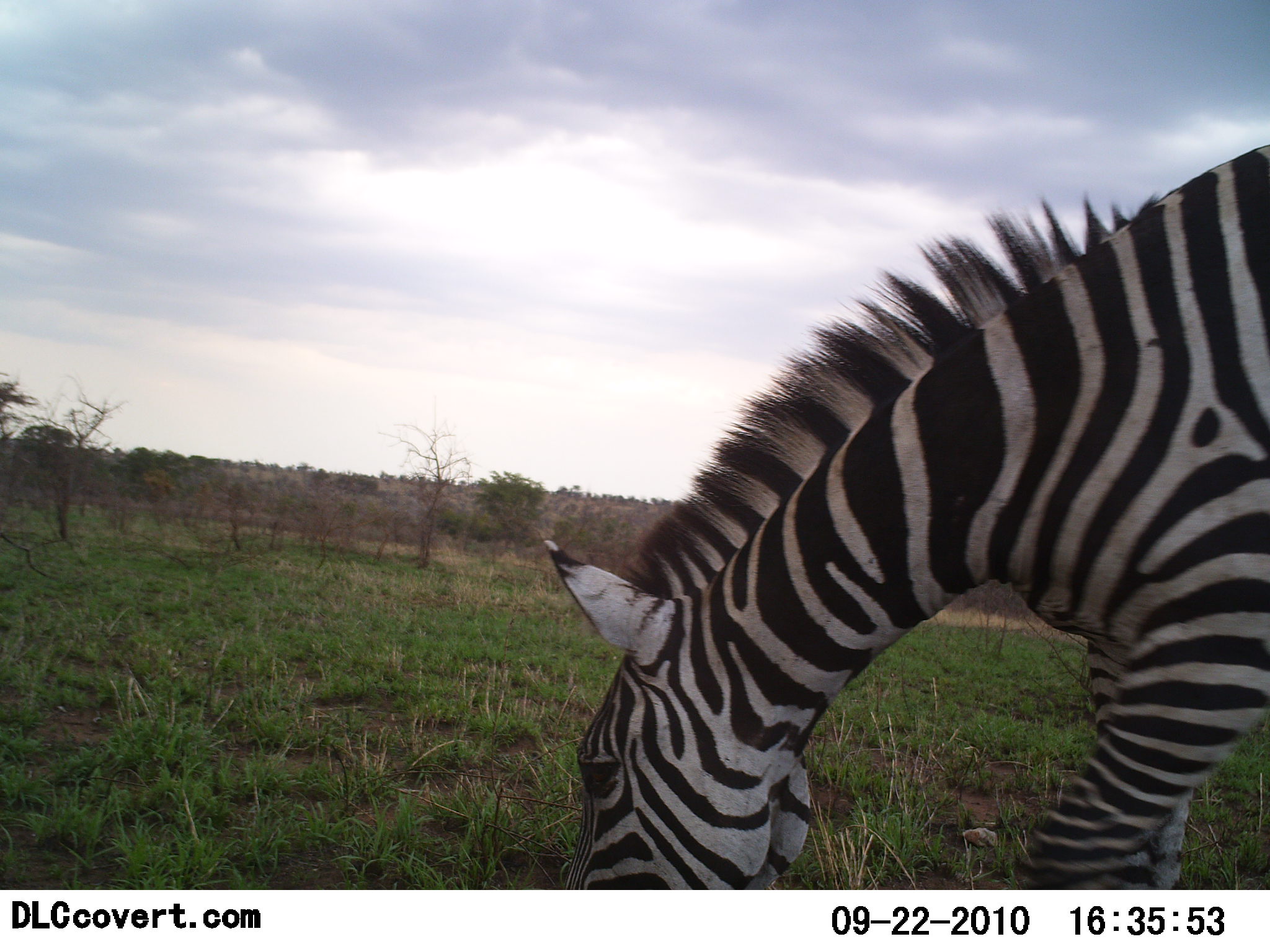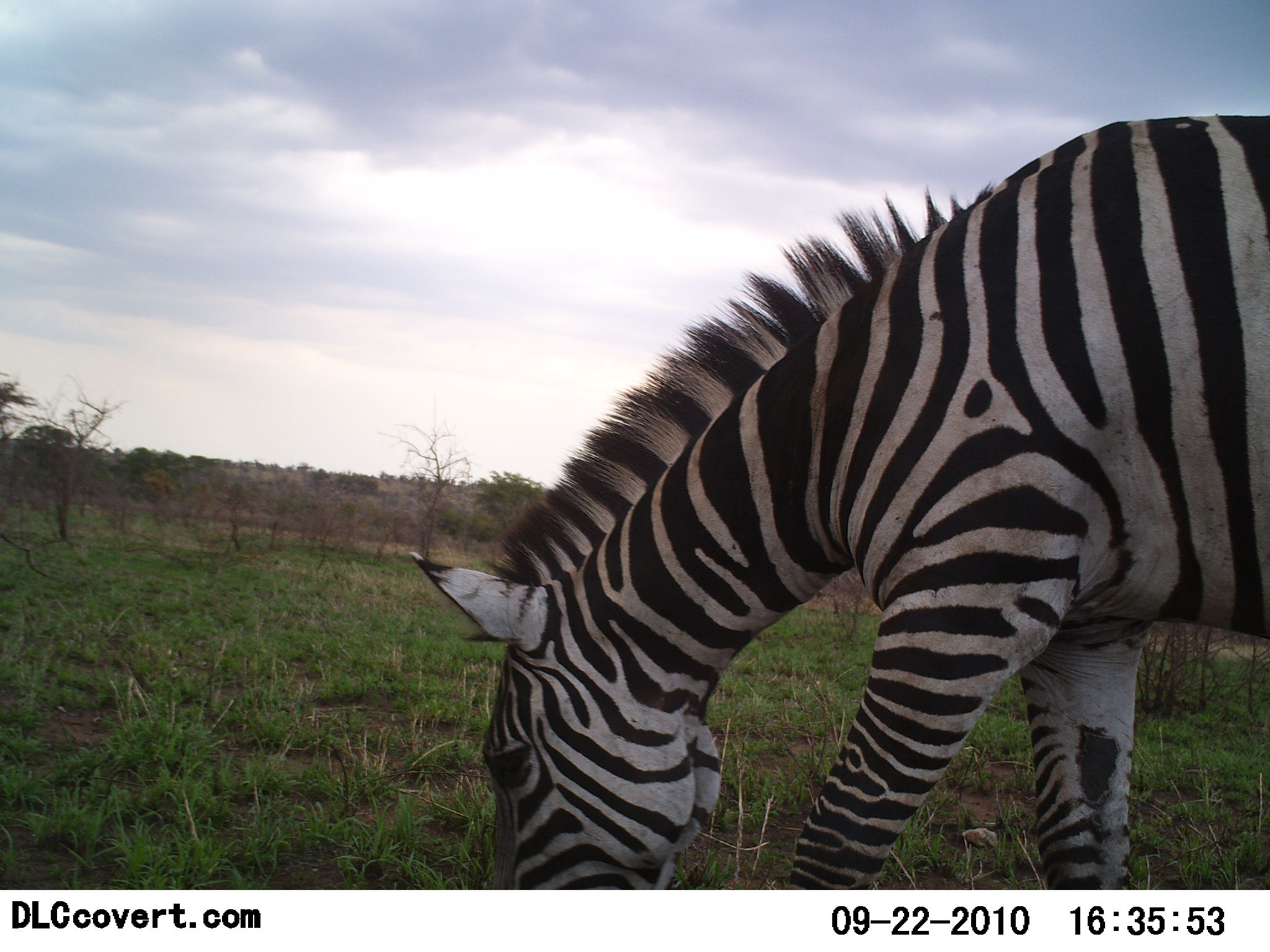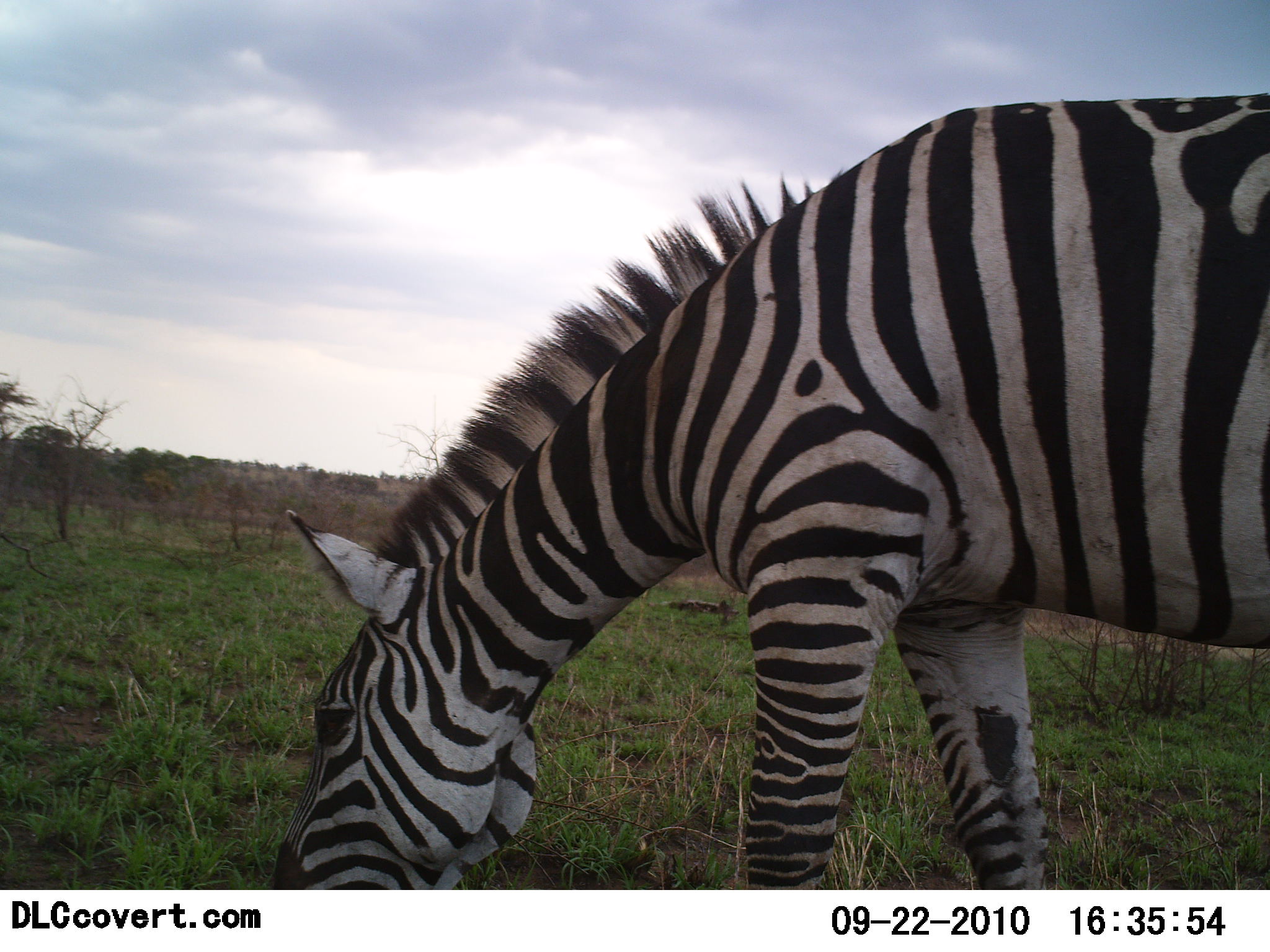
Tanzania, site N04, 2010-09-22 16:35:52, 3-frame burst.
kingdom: Animalia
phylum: Chordata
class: Mammalia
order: Perissodactyla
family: Equidae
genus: Equus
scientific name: Equus quagga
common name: plains zebra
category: zebra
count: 1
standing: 25%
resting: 0%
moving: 17%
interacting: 0%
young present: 0%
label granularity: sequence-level